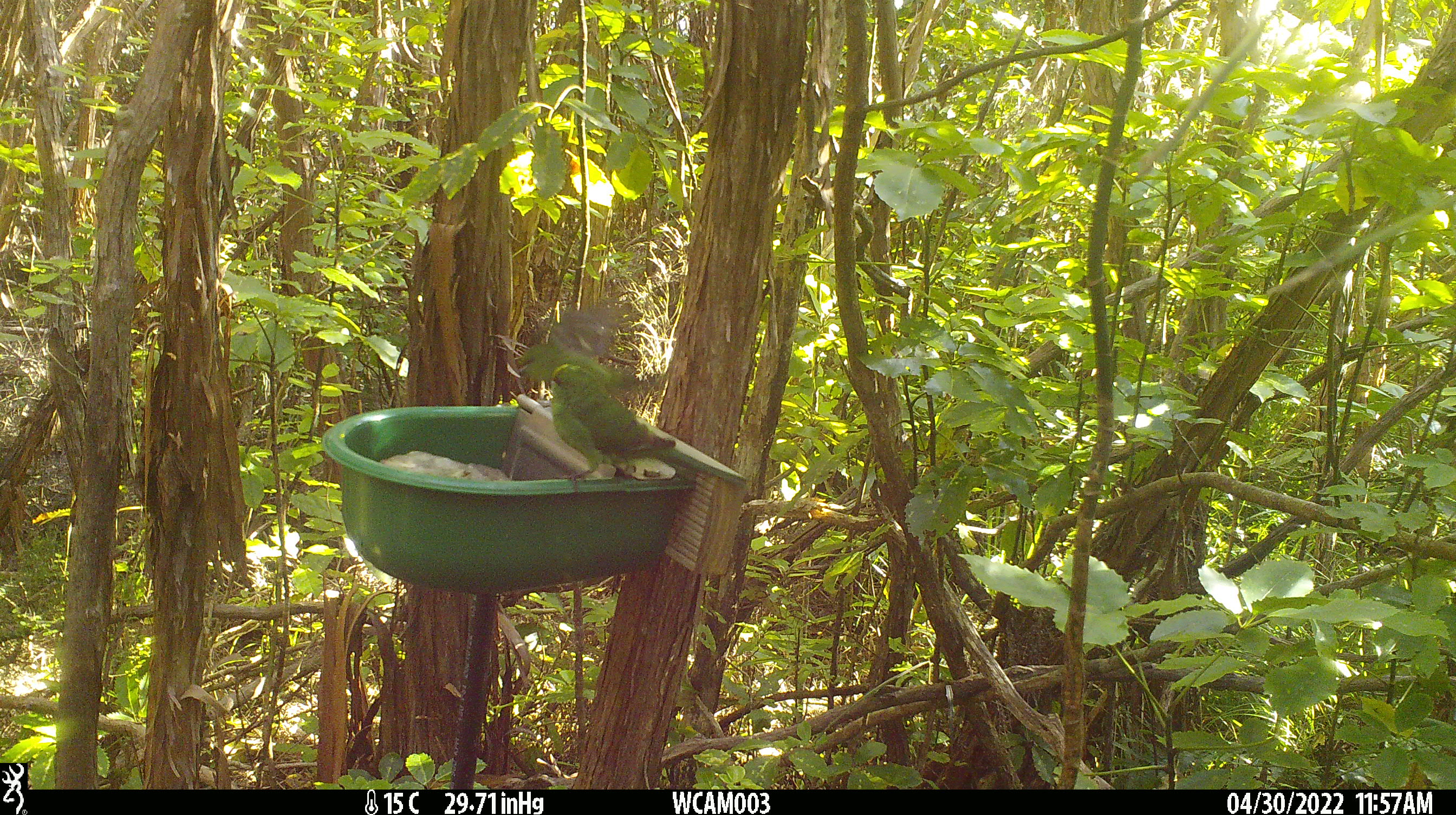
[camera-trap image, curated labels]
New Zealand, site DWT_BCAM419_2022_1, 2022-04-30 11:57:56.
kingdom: Animalia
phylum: Chordata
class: Aves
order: Psittaciformes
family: Psittaculidae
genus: Cyanoramphus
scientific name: Cyanoramphus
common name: parakeet